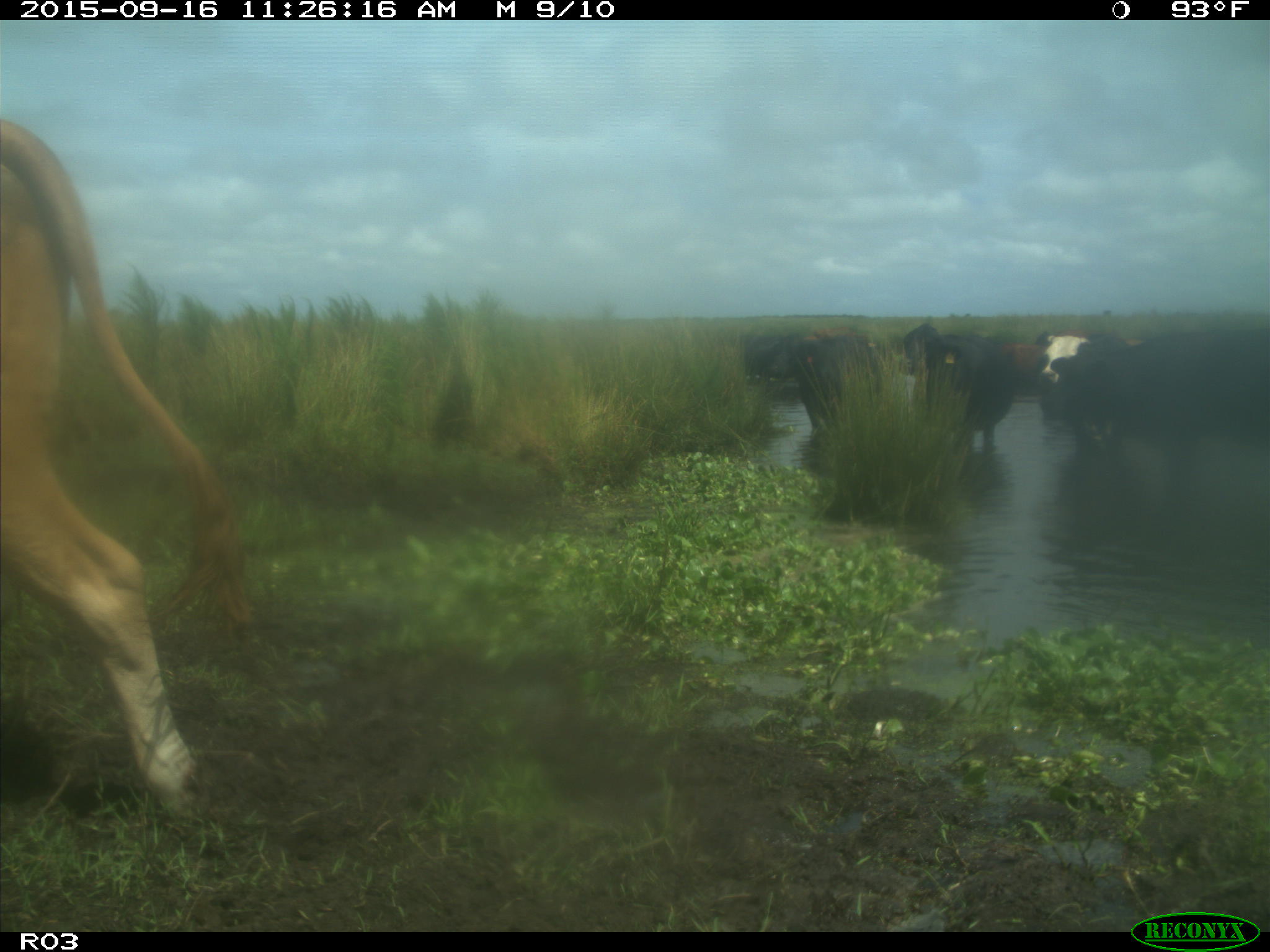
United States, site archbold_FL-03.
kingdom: Animalia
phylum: Chordata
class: Mammalia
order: Artiodactyla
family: Bovidae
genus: Bos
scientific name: Bos taurus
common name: domestic cow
Bos taurus (domestic cow).